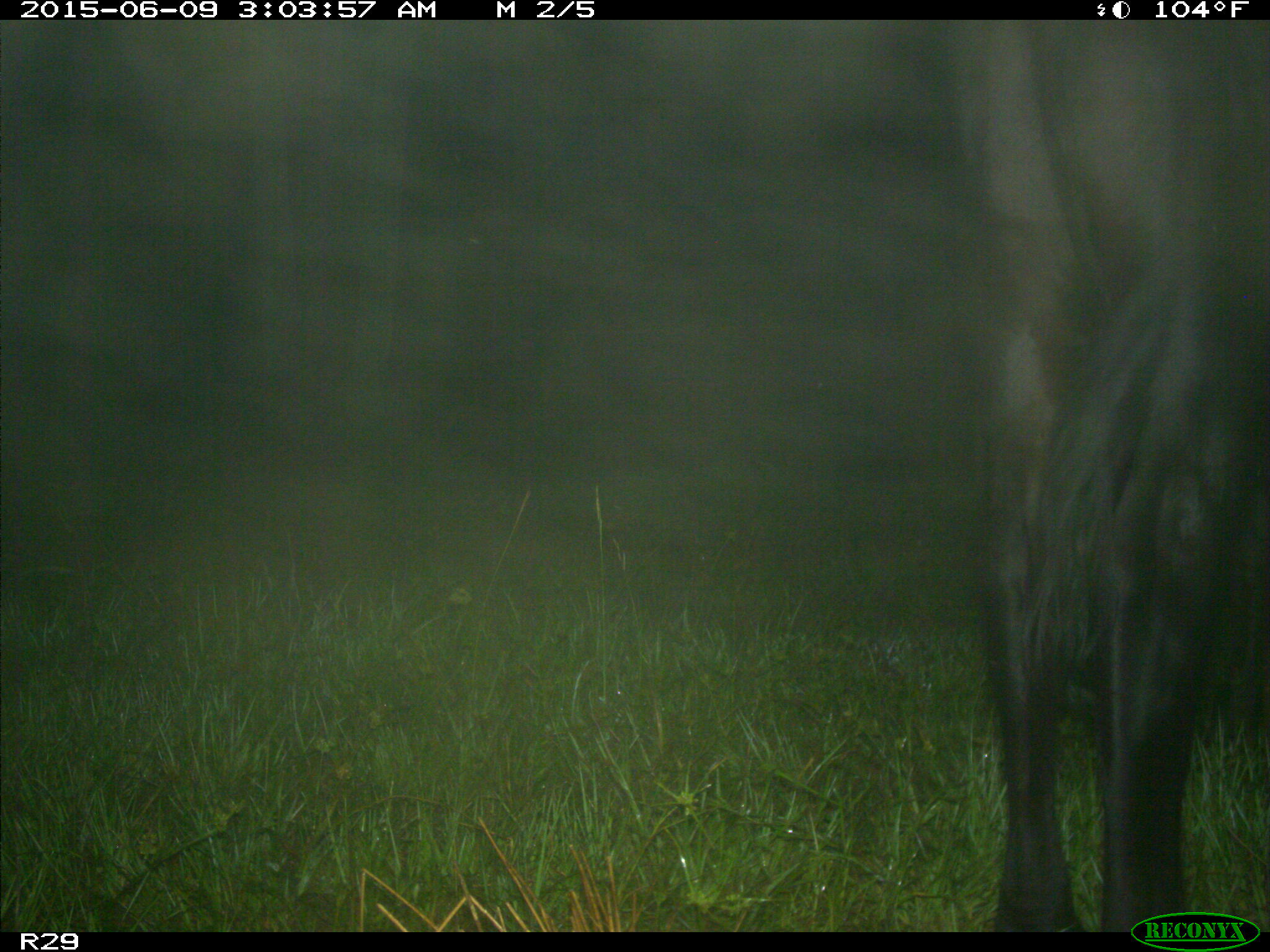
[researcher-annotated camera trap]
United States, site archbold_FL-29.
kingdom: Animalia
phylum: Chordata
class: Mammalia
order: Artiodactyla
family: Bovidae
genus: Bos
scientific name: Bos taurus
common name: domestic cow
Bos taurus (domestic cow).